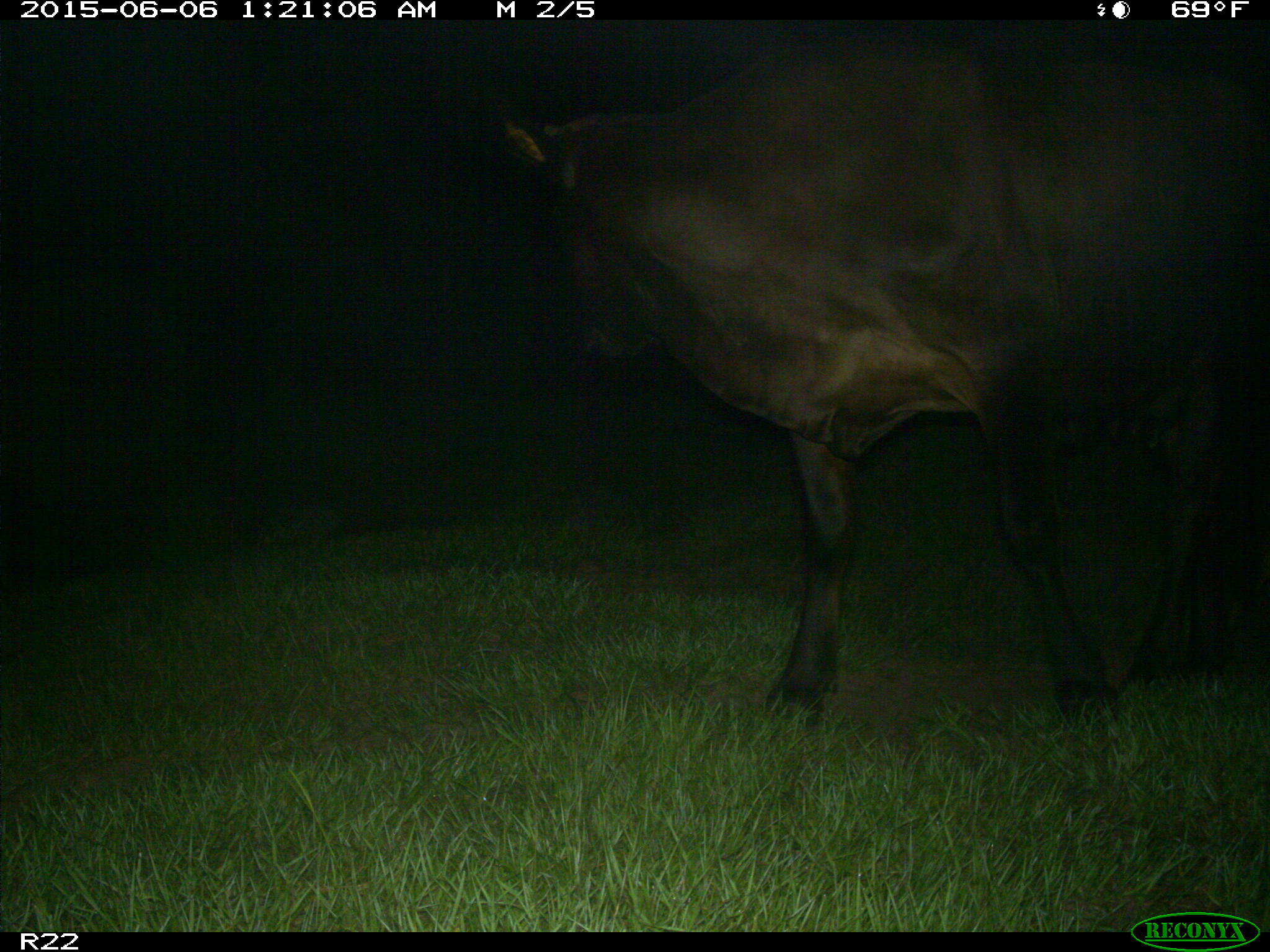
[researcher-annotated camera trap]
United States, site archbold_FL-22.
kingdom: Animalia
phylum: Chordata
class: Mammalia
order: Artiodactyla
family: Bovidae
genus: Bos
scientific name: Bos taurus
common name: domestic cow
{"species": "Bos taurus (domestic cow)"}